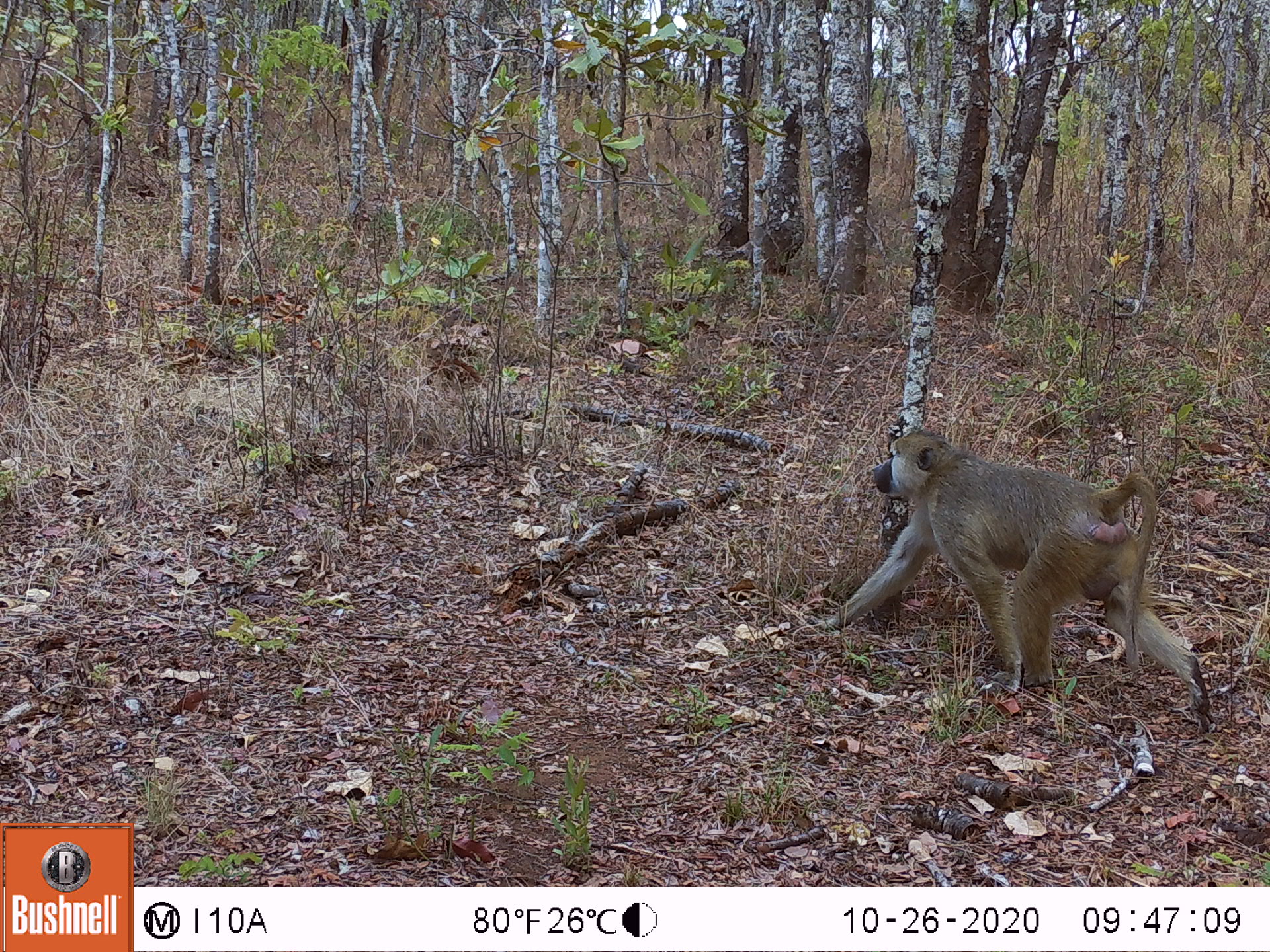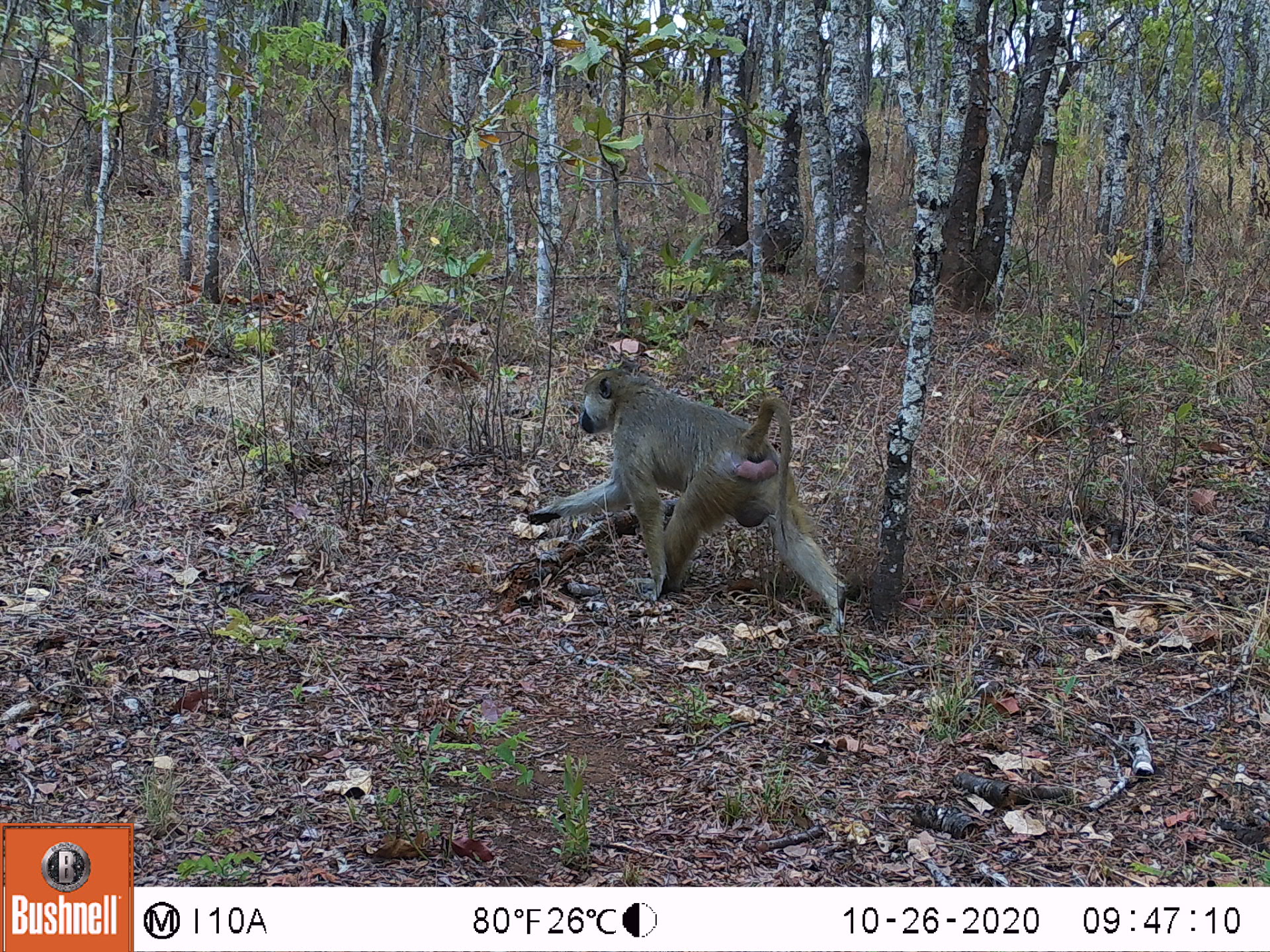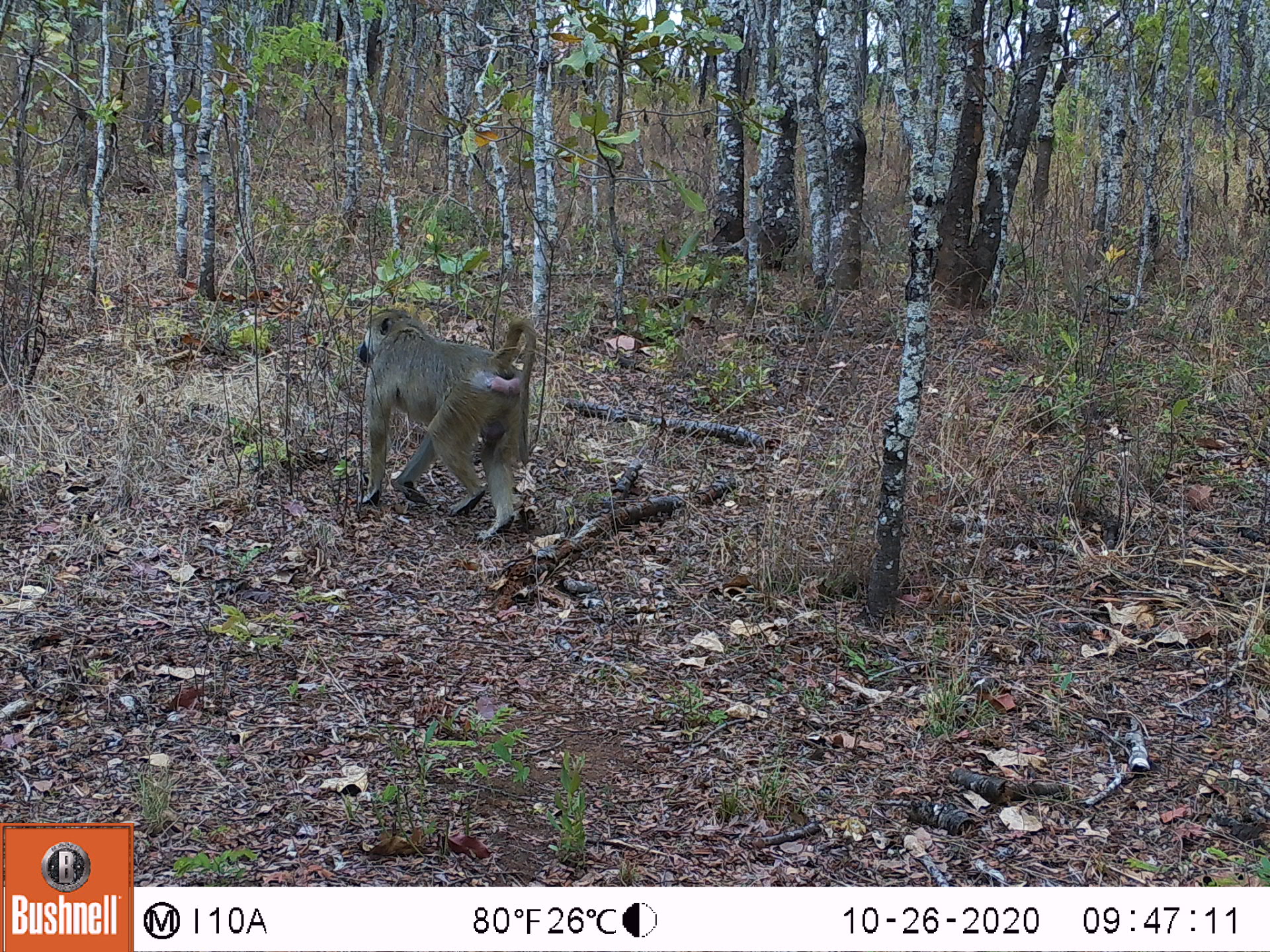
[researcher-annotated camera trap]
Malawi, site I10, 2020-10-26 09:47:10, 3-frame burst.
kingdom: Animalia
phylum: Chordata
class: Mammalia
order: Primates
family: Cercopithecidae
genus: Papio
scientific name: Papio cynocephalus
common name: yellow baboon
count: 1